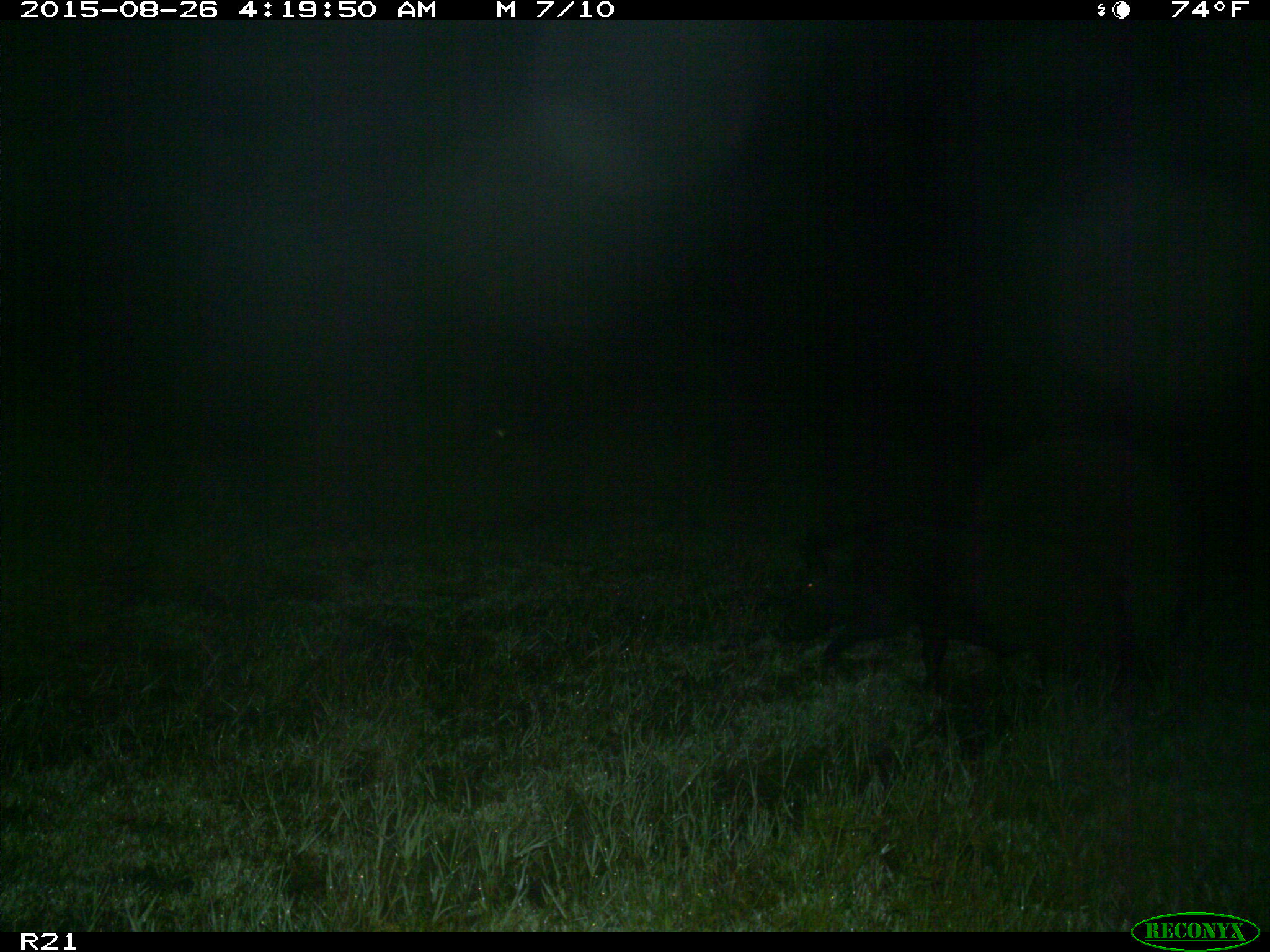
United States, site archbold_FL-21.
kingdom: Animalia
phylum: Chordata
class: Mammalia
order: Artiodactyla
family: Suidae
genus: Sus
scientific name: Sus scrofa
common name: wild boar